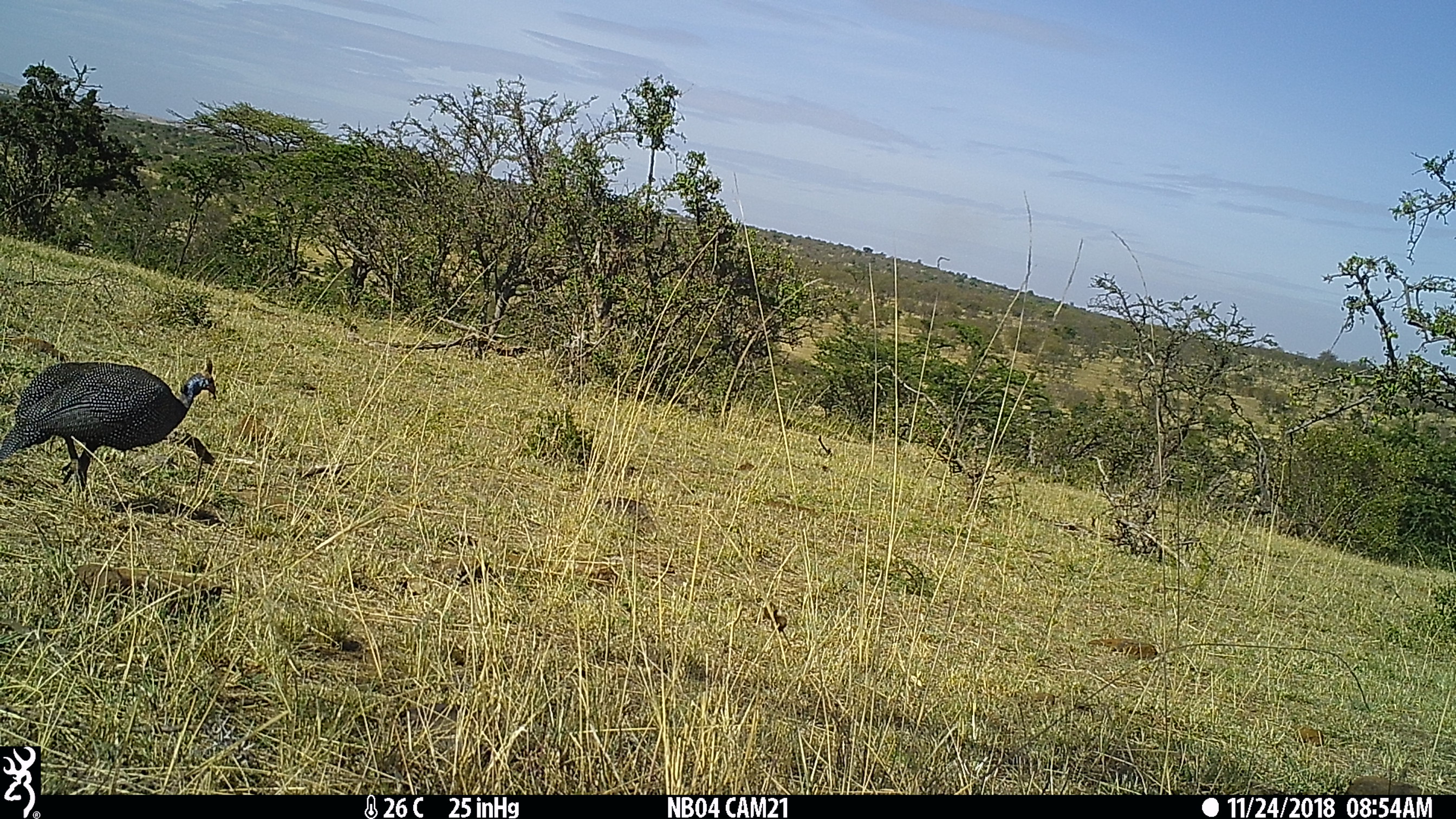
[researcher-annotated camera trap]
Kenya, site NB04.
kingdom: Animalia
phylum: Chordata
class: Aves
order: Galliformes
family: Numididae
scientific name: Numididae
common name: guineafowl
Guineafowl (Numididae).